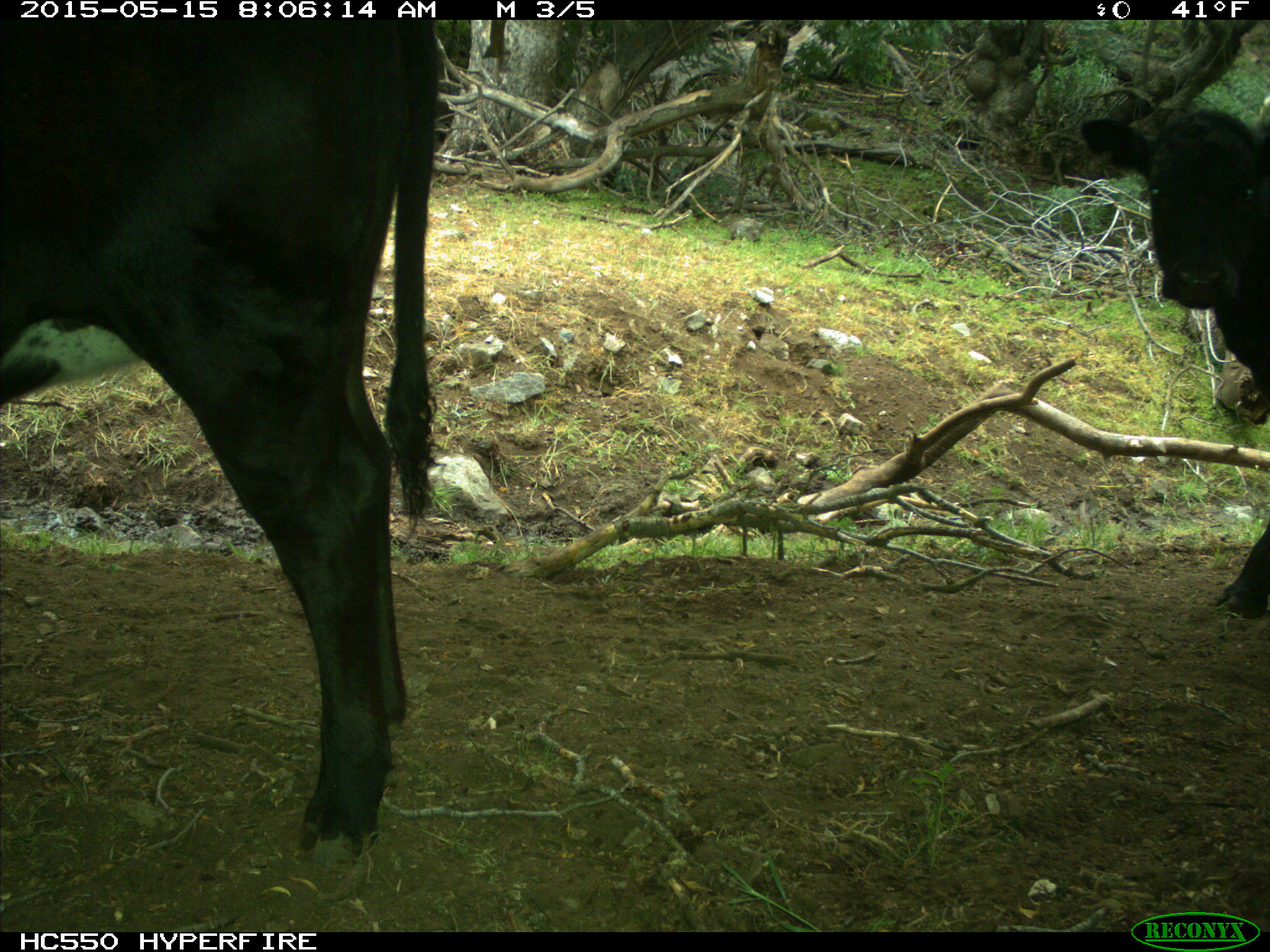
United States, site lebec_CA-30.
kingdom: Animalia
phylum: Chordata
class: Mammalia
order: Artiodactyla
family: Bovidae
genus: Bos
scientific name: Bos taurus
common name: domestic cow